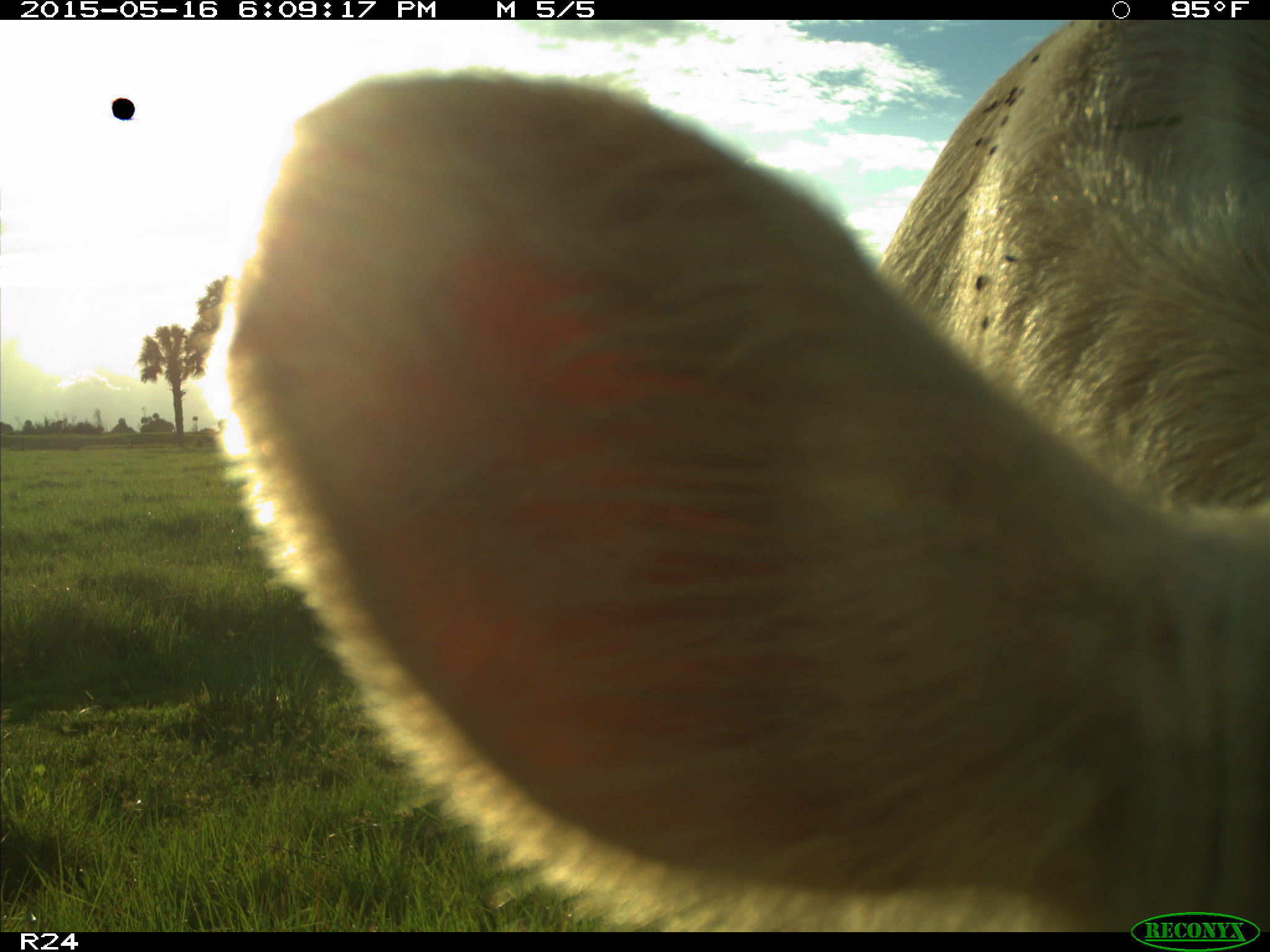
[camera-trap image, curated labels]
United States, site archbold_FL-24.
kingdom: Animalia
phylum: Chordata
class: Mammalia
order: Artiodactyla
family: Bovidae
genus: Bos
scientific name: Bos taurus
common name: domestic cow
Bos taurus (domestic cow).